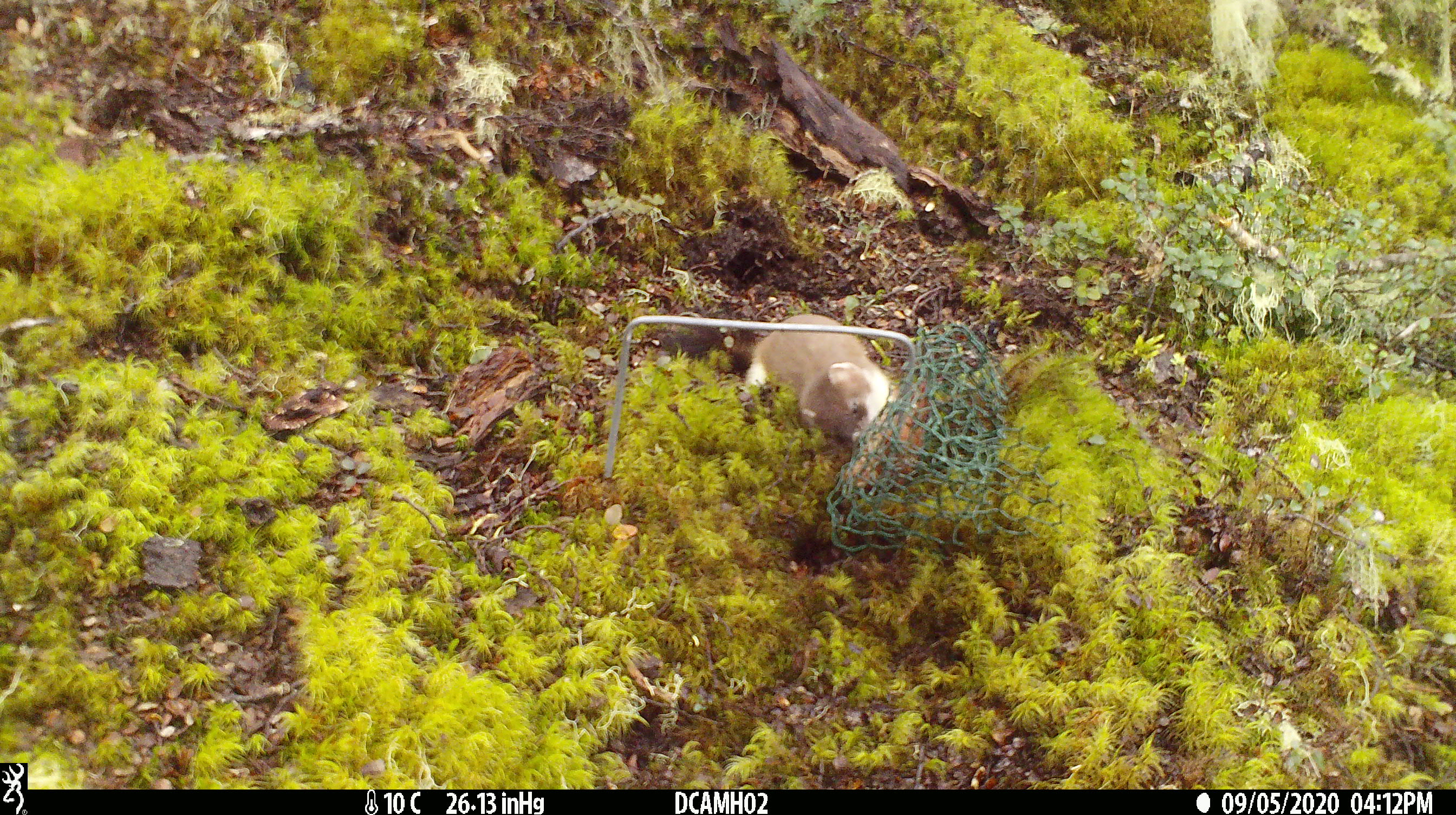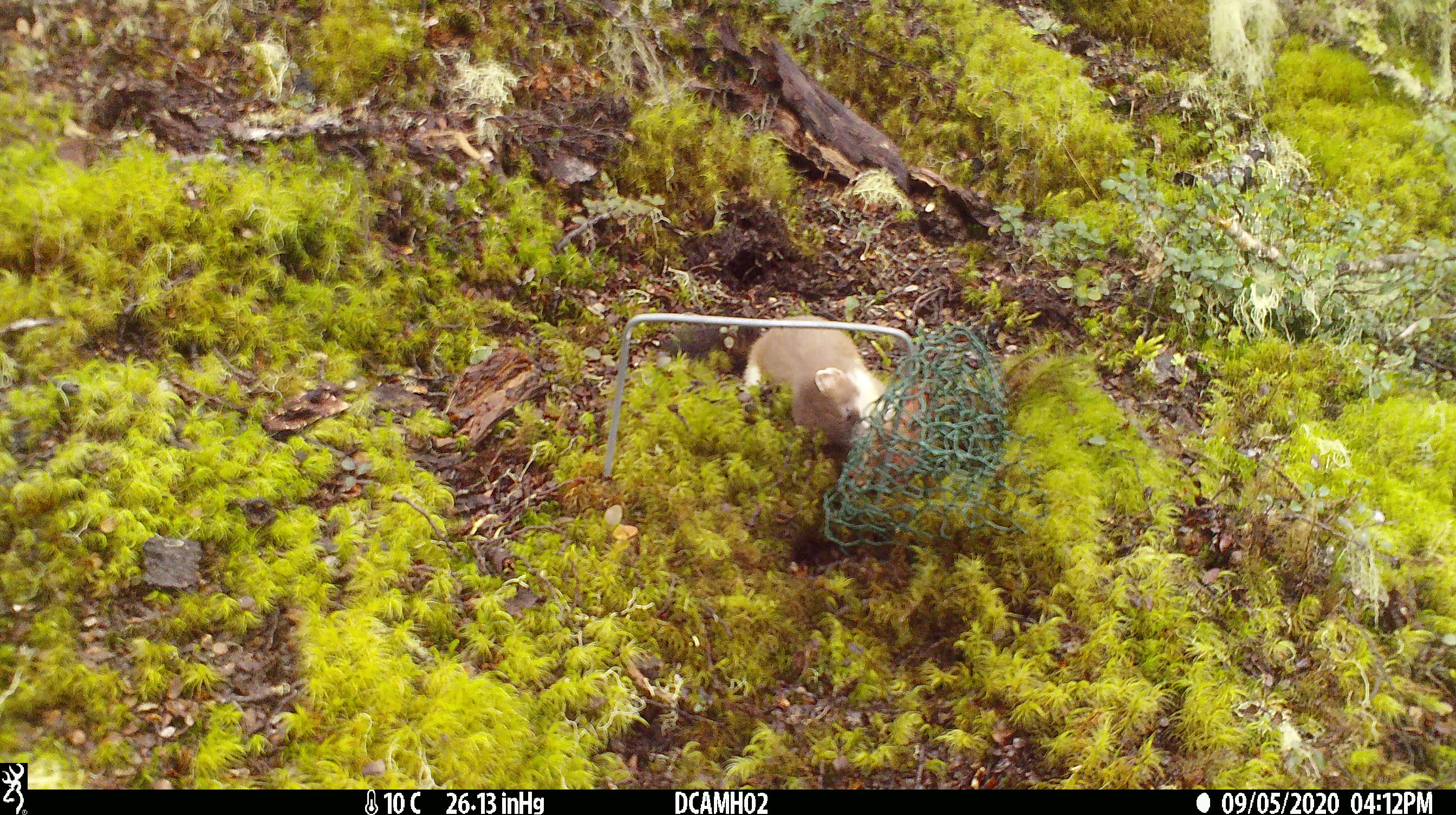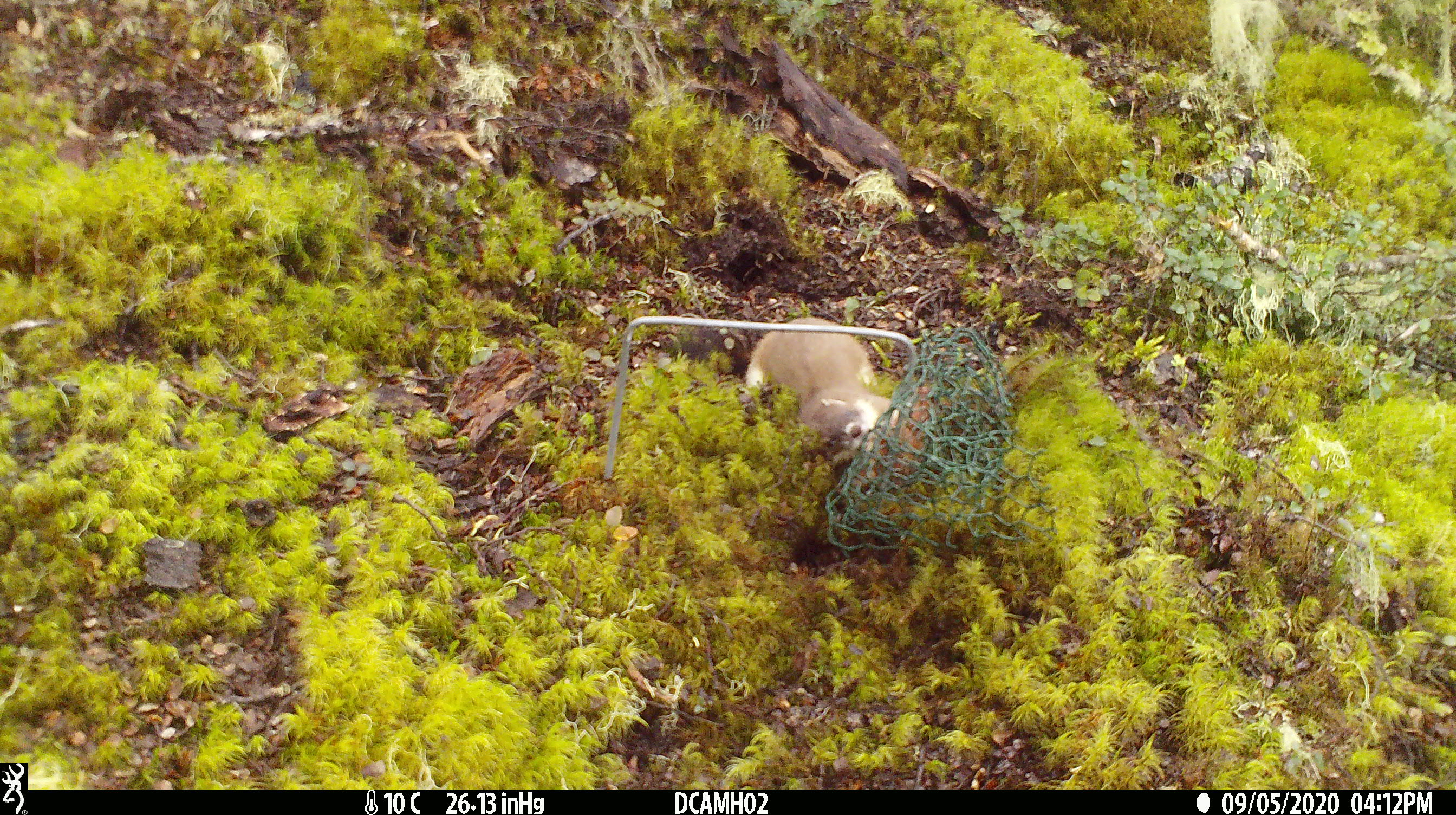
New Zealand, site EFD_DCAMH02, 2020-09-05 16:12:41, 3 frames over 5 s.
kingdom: Animalia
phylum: Chordata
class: Mammalia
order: Carnivora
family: Mustelidae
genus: Mustela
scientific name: Mustela erminea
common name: stoat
Stoat (Mustela erminea).